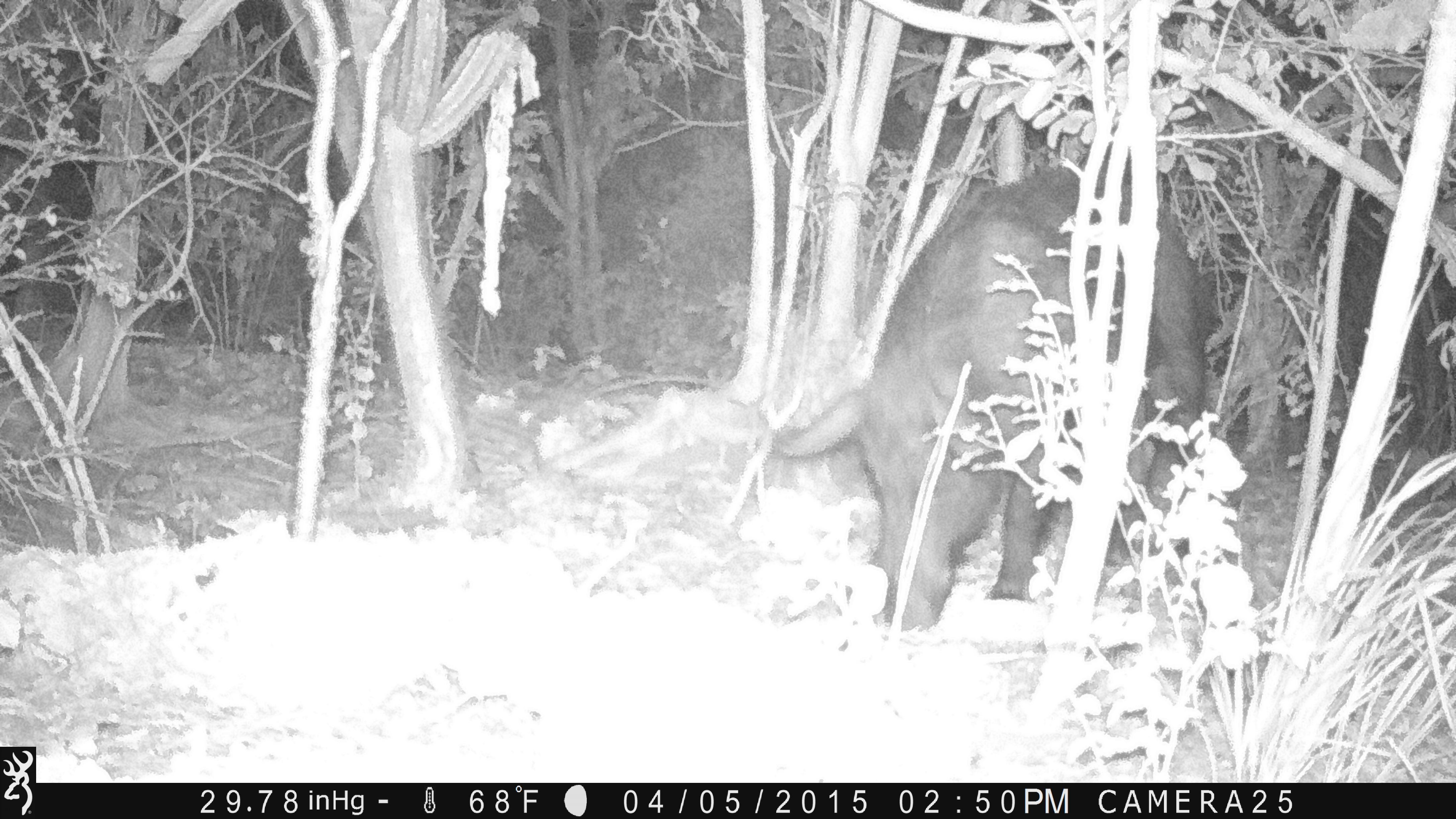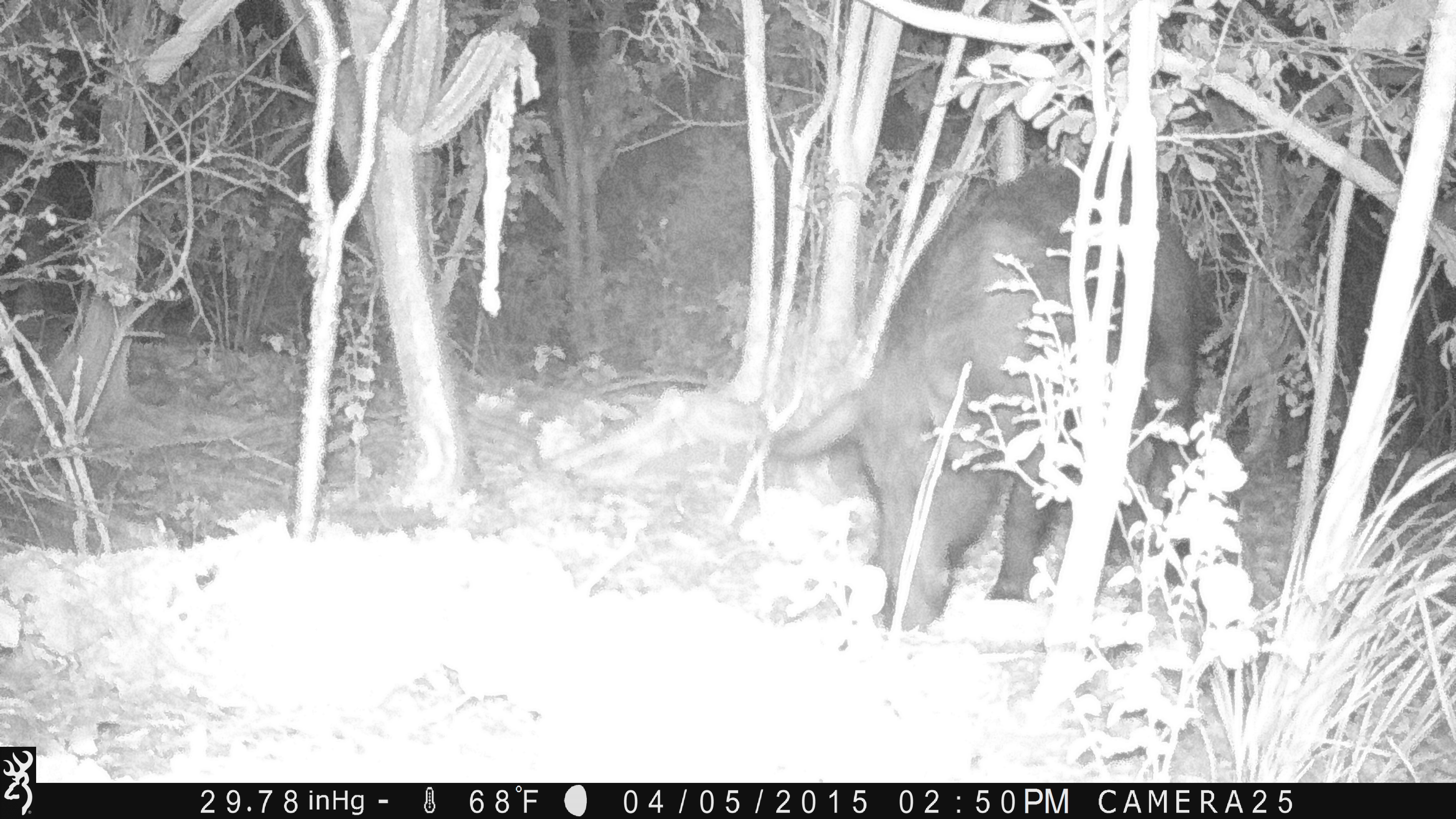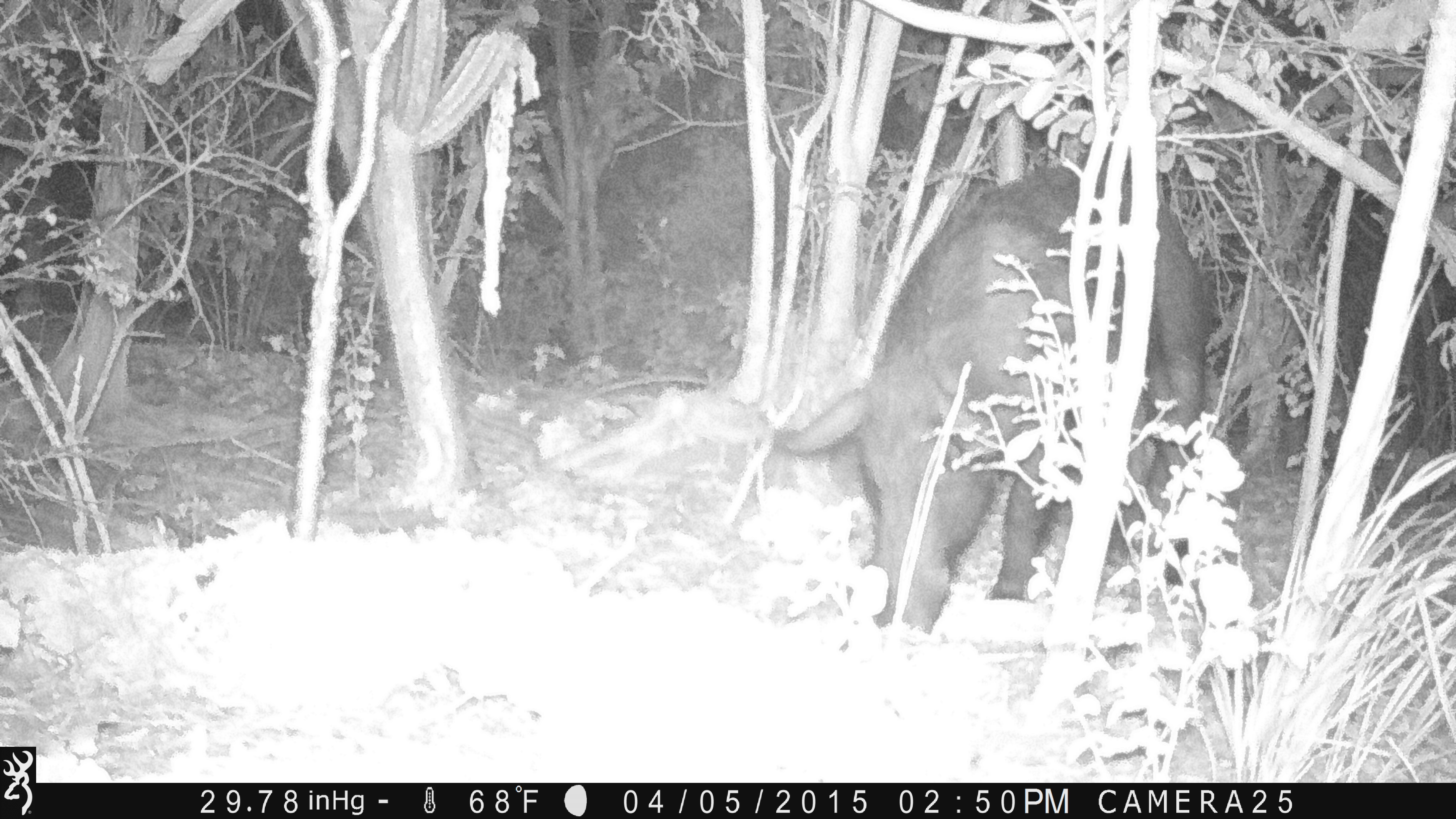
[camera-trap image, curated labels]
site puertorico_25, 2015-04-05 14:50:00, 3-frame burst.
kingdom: Animalia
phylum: Chordata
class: Mammalia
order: Artiodactyla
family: Suidae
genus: Sus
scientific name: Sus scrofa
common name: pig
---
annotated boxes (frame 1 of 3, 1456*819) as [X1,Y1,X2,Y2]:
pig: [765,158,1228,634]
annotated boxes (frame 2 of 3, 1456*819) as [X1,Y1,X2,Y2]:
pig: [753,149,1215,639]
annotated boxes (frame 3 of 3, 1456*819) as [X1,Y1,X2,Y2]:
pig: [772,155,1228,644]